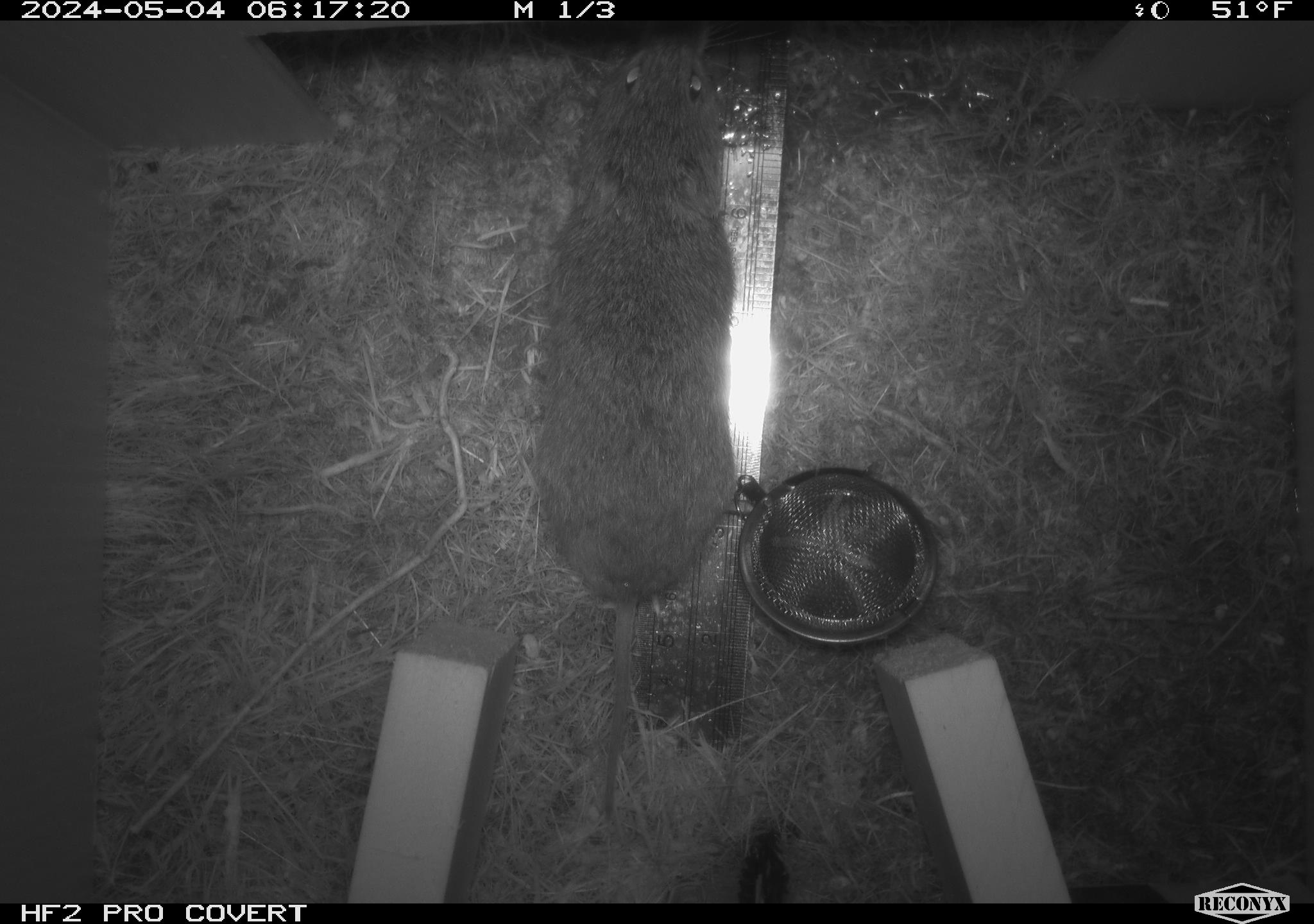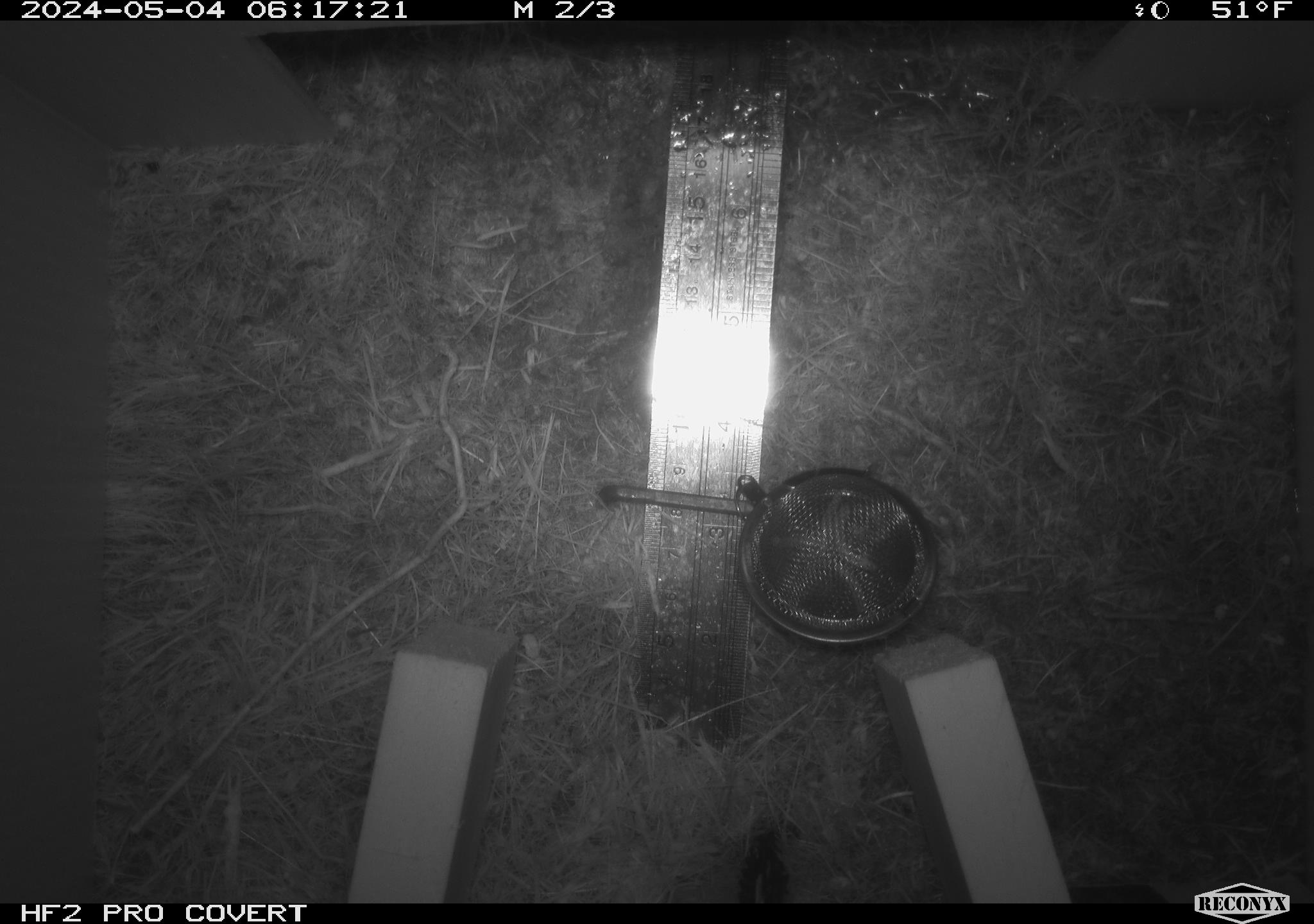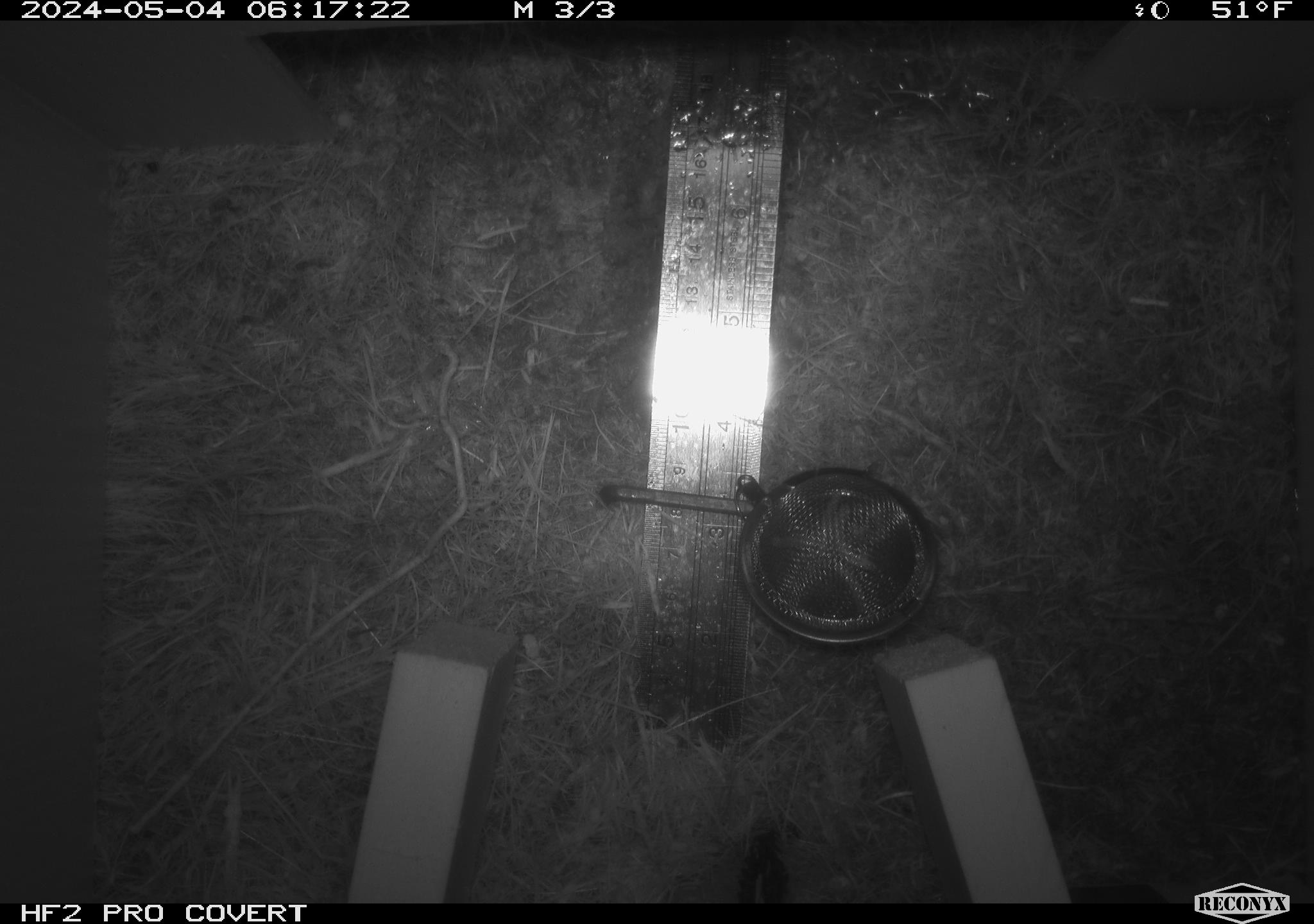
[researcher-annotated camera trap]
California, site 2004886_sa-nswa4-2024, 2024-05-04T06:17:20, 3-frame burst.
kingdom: Animalia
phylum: Chordata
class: Mammalia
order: Rodentia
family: Cricetidae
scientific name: Arvicolinae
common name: voles, lemmings, and muskrats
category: arvicolinae subfamily